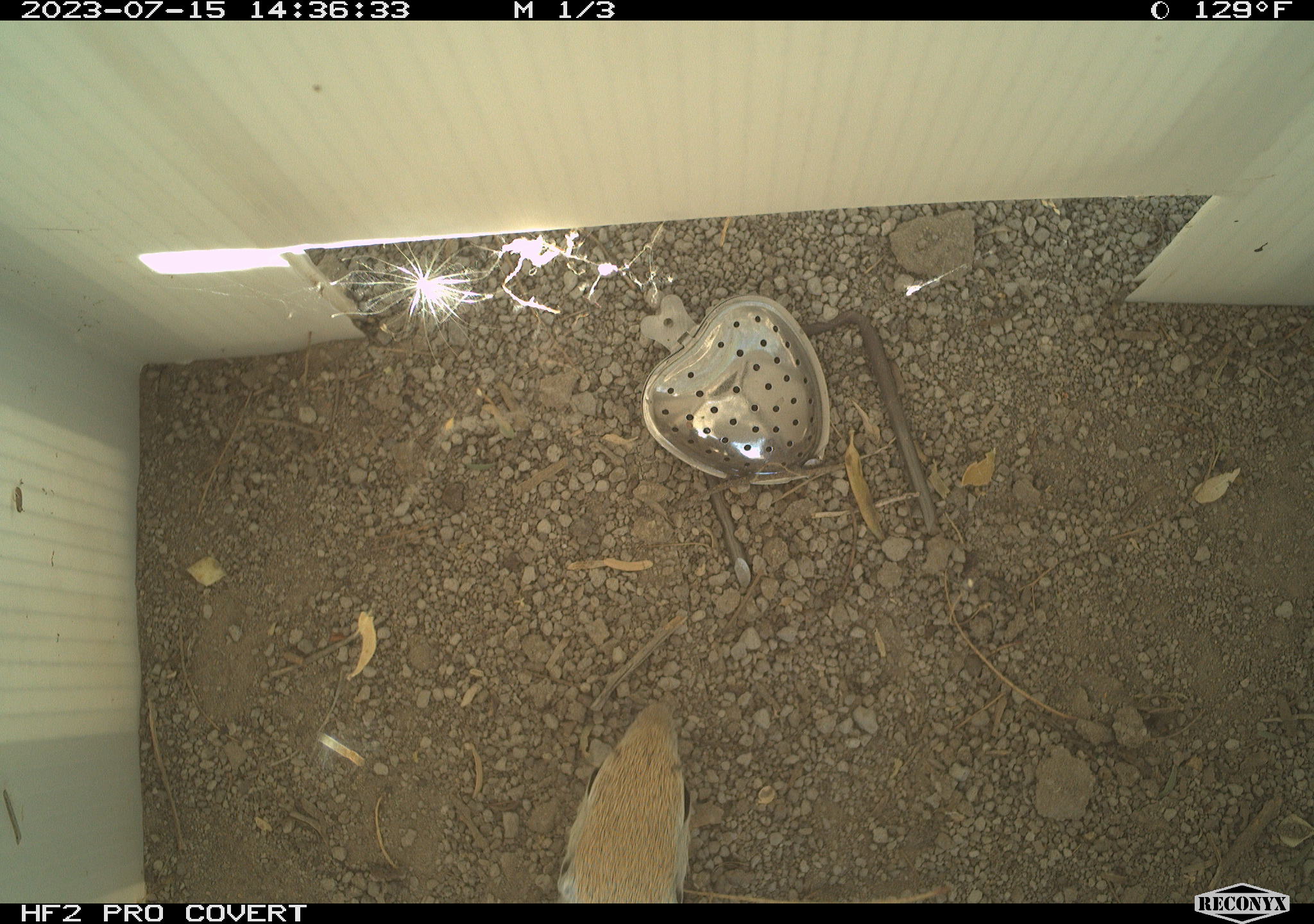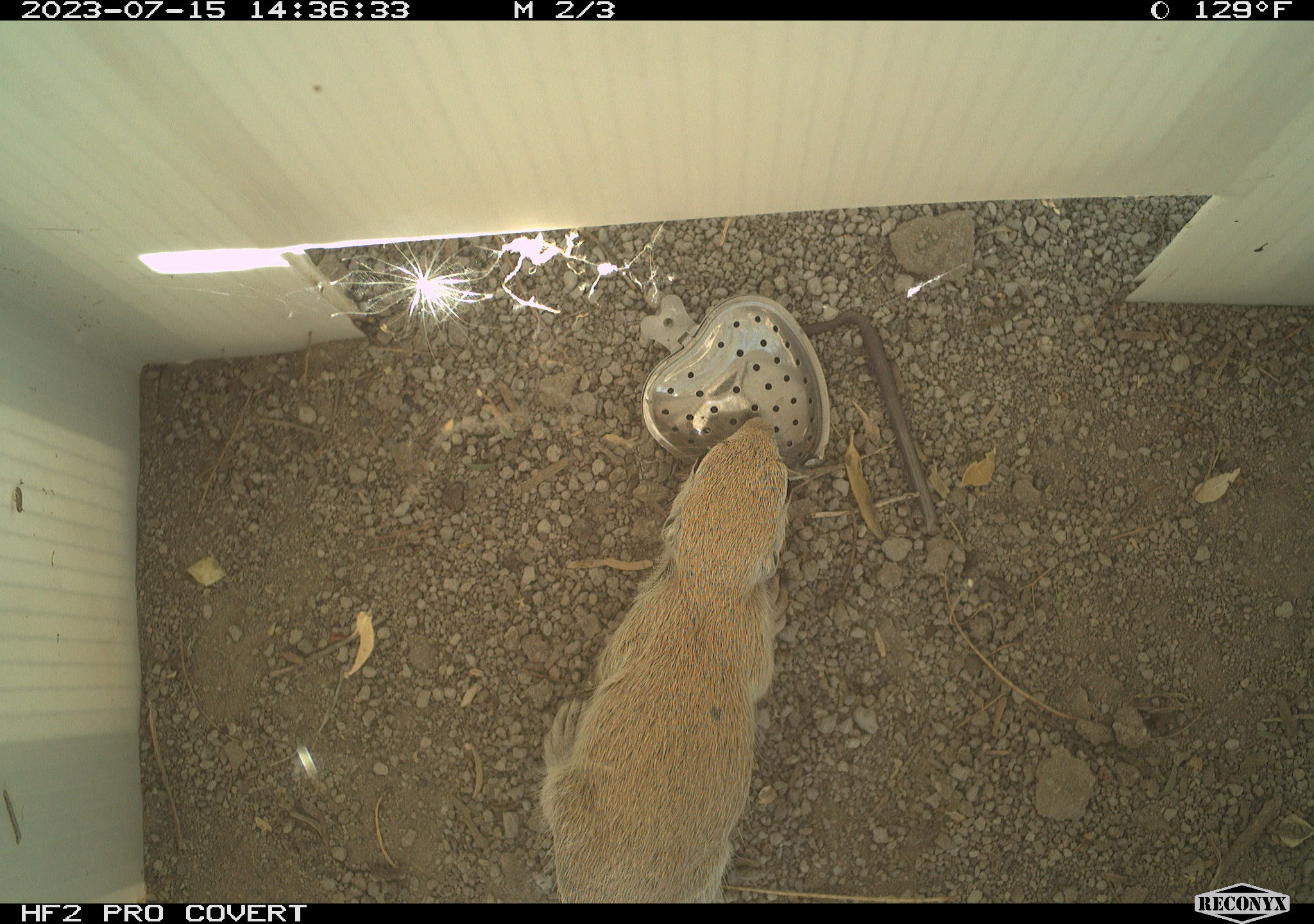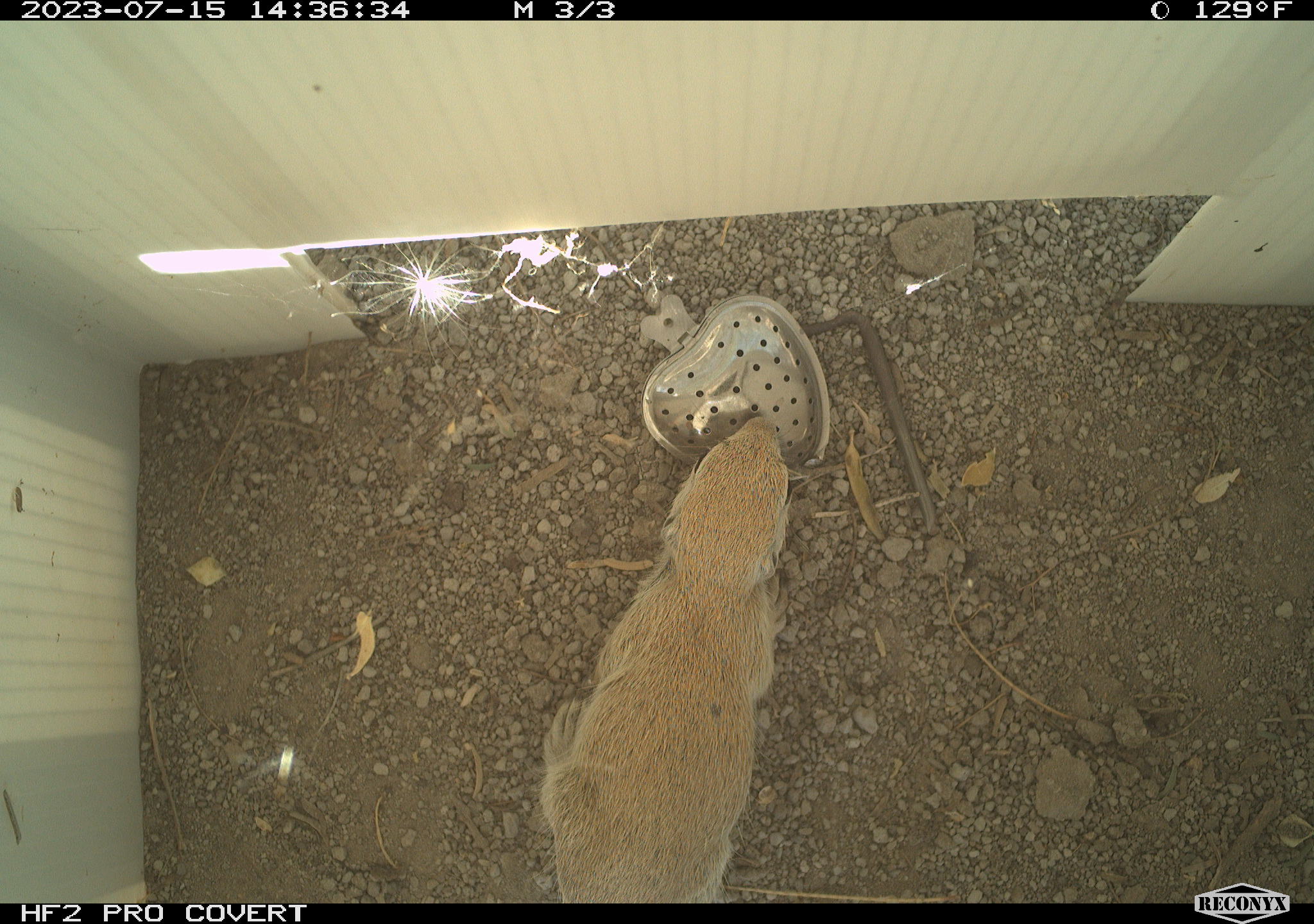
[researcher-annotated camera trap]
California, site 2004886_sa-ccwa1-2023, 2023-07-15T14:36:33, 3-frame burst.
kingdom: Animalia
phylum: Chordata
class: Mammalia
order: Rodentia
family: Sciuridae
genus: Xerospermophilus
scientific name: Xerospermophilus tereticaudus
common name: round-tailed ground squirrel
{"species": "round-tailed ground squirrel (Xerospermophilus tereticaudus)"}